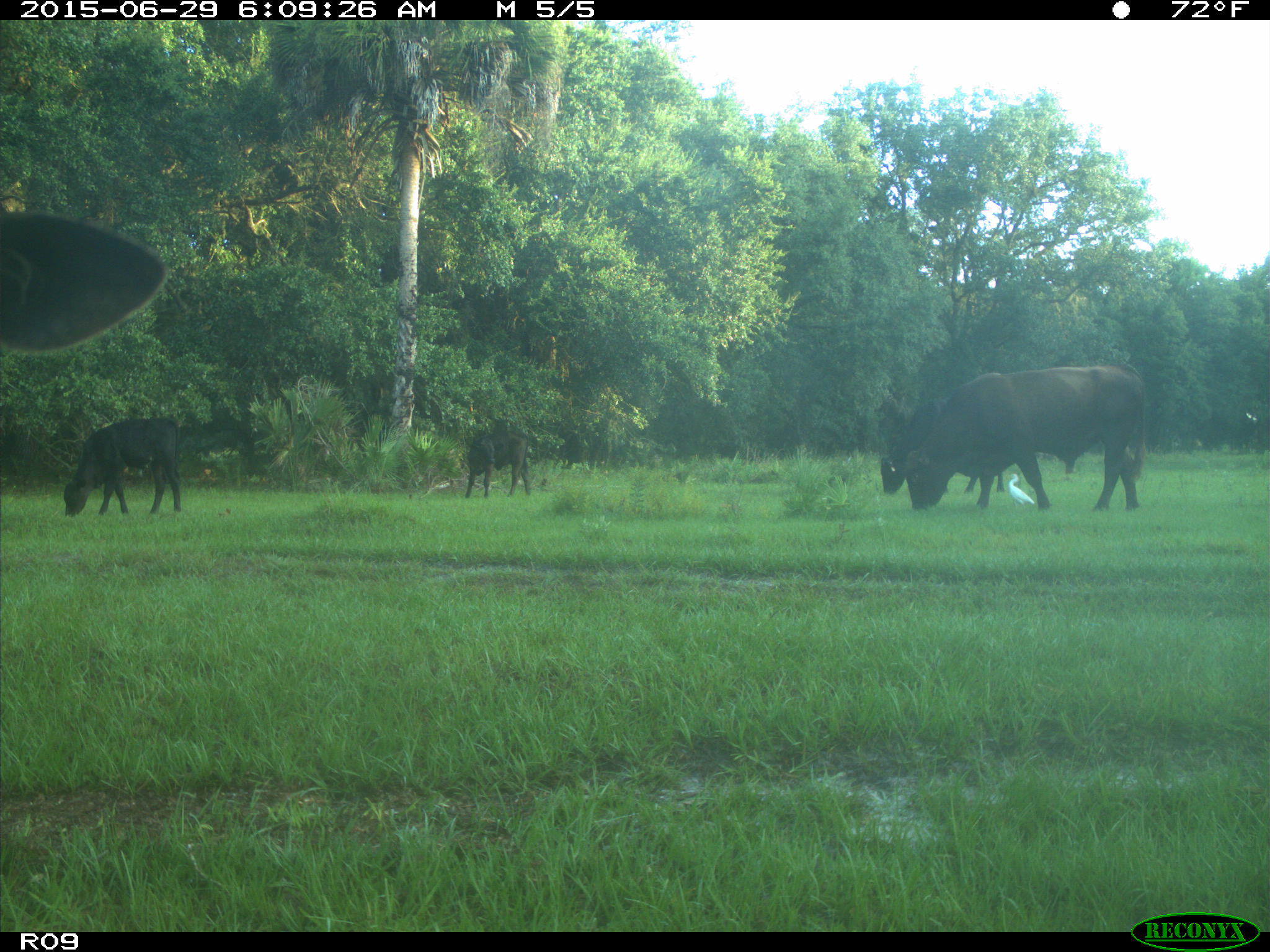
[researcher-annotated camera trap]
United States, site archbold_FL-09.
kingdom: Animalia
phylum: Chordata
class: Mammalia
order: Artiodactyla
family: Bovidae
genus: Bos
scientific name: Bos taurus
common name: domestic cow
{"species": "Bos taurus (domestic cow)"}